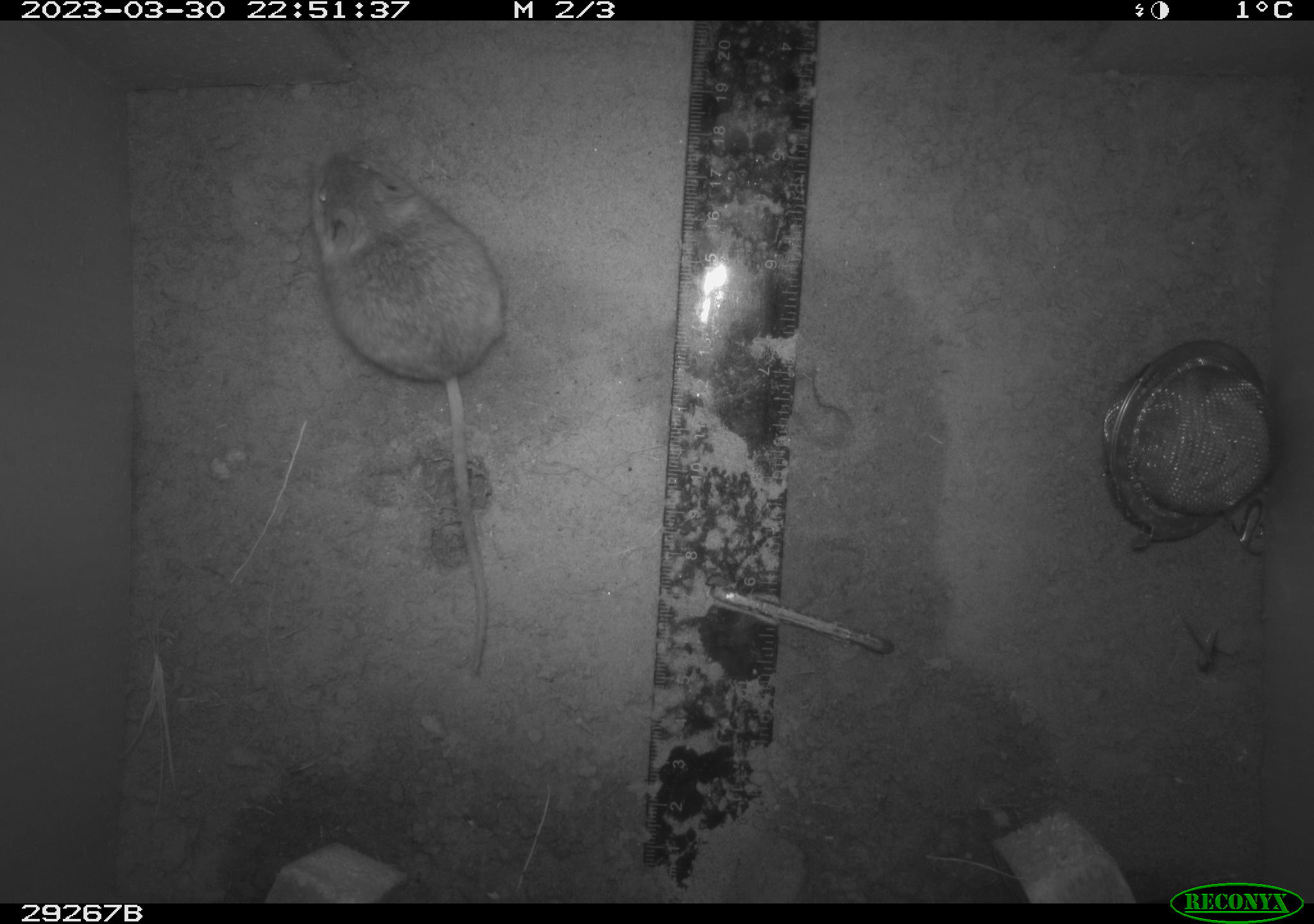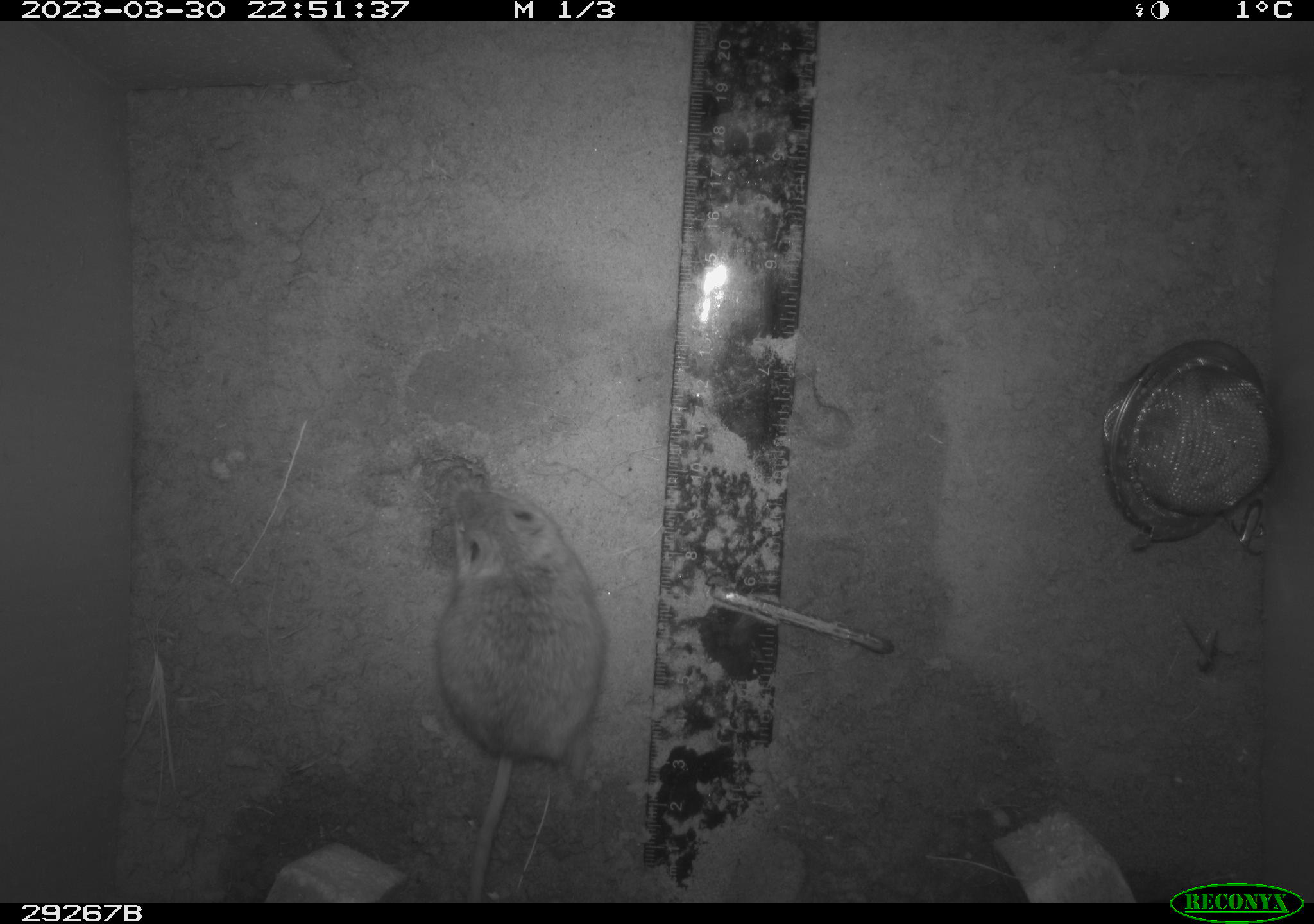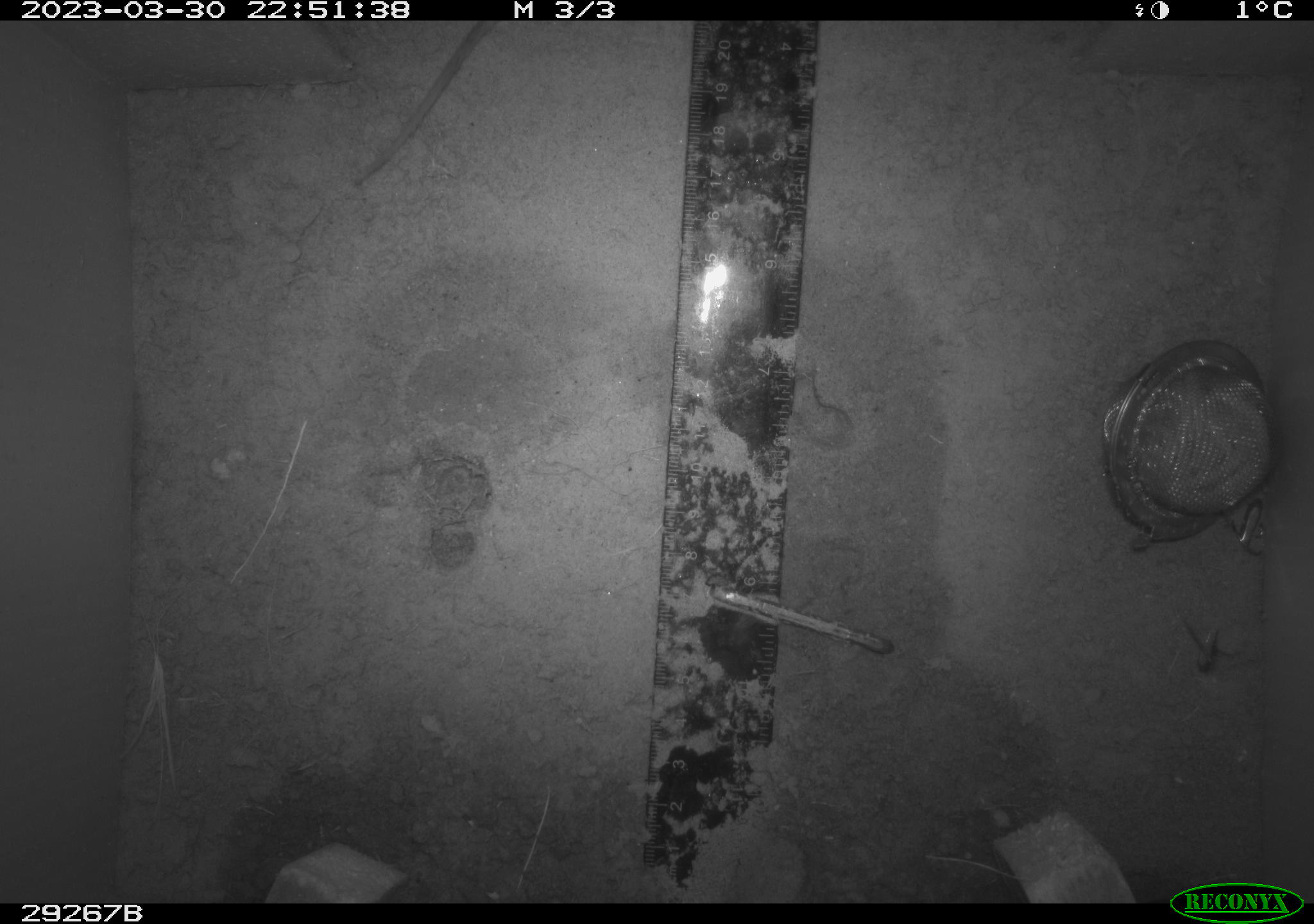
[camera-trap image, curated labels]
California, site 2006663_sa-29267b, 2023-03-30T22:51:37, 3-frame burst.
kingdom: Animalia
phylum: Chordata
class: Mammalia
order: Rodentia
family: Cricetidae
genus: Peromyscus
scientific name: Peromyscus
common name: deer mice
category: peromyscus species